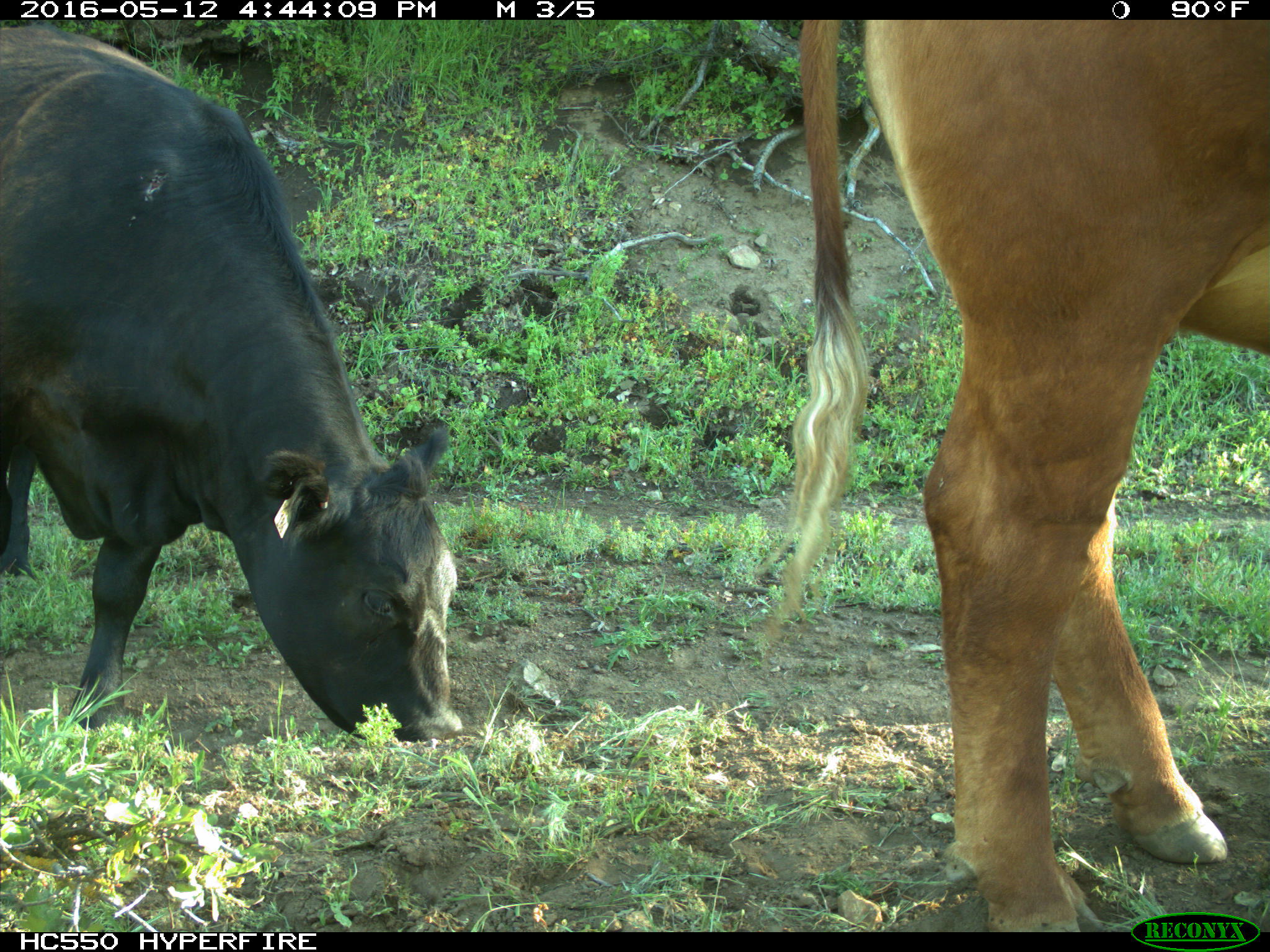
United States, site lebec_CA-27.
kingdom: Animalia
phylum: Chordata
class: Mammalia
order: Artiodactyla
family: Bovidae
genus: Bos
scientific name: Bos taurus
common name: domestic cow